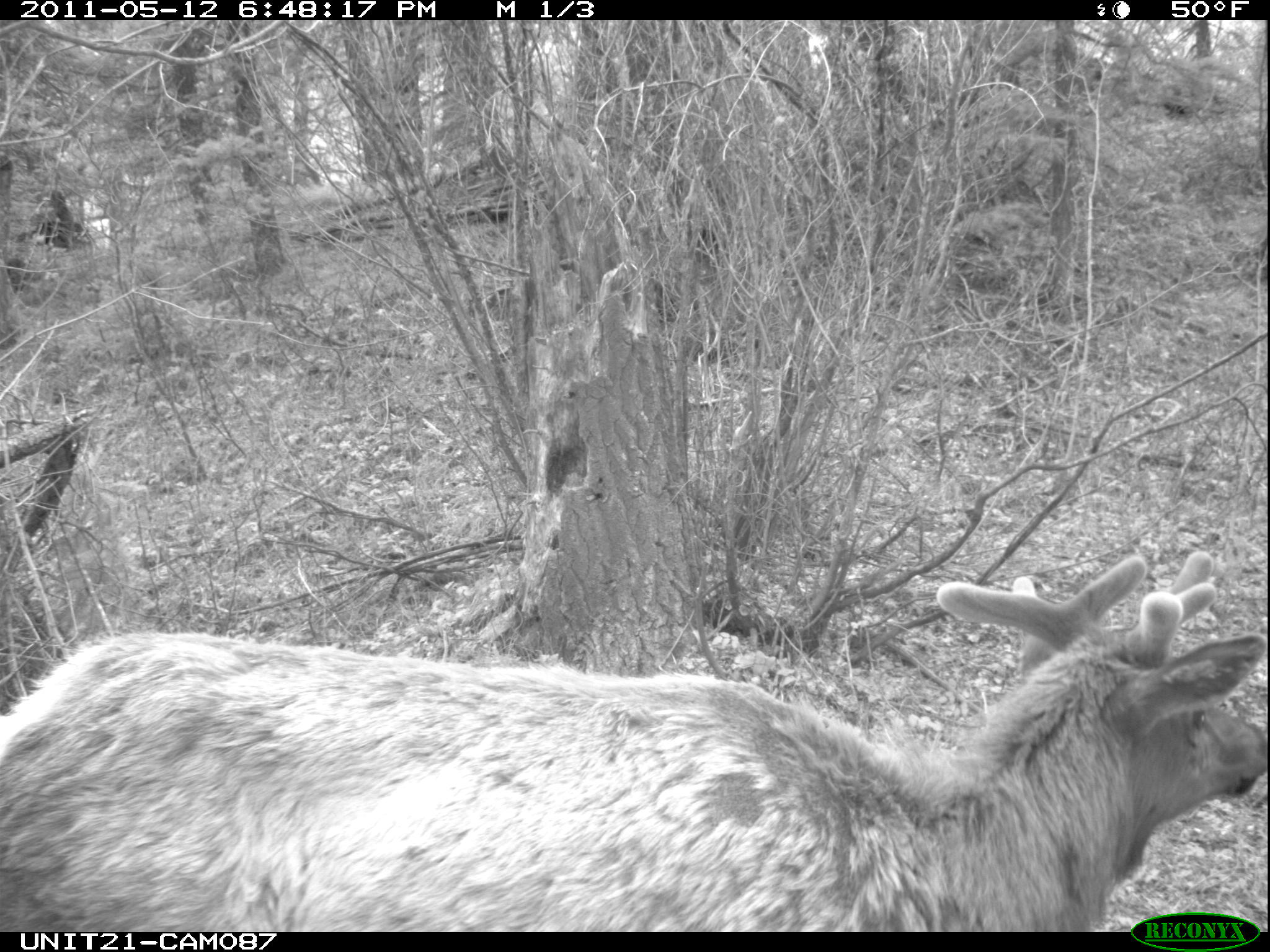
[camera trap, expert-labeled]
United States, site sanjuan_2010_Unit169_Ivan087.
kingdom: Animalia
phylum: Chordata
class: Mammalia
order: Artiodactyla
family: Cervidae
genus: Cervus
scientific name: Cervus elaphus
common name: red deer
Cervus elaphus (red deer).